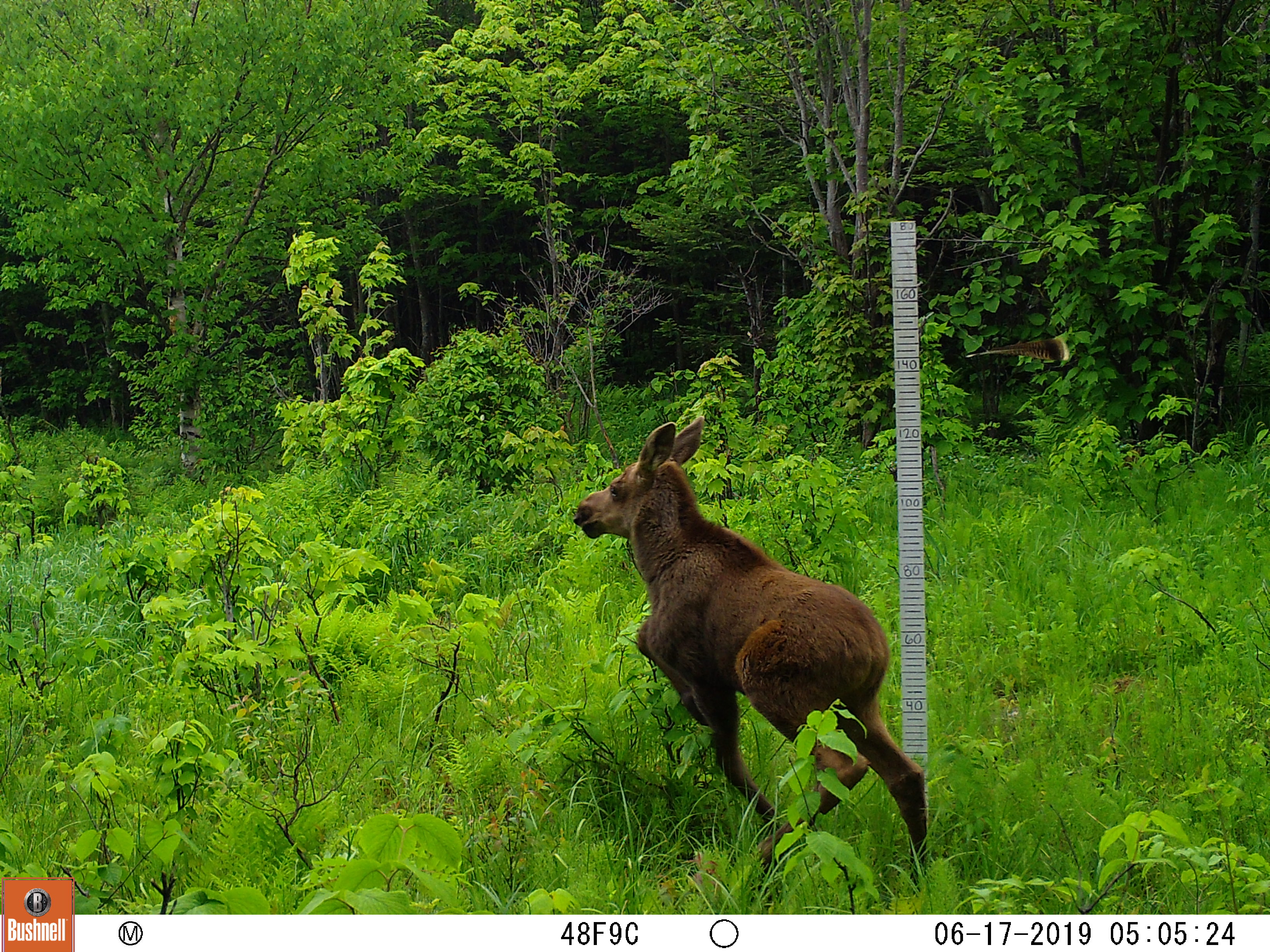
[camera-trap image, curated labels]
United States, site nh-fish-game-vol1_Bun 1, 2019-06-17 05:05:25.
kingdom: Animalia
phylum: Chordata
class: Mammalia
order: Artiodactyla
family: Cervidae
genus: Alces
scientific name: Alces alces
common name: moose